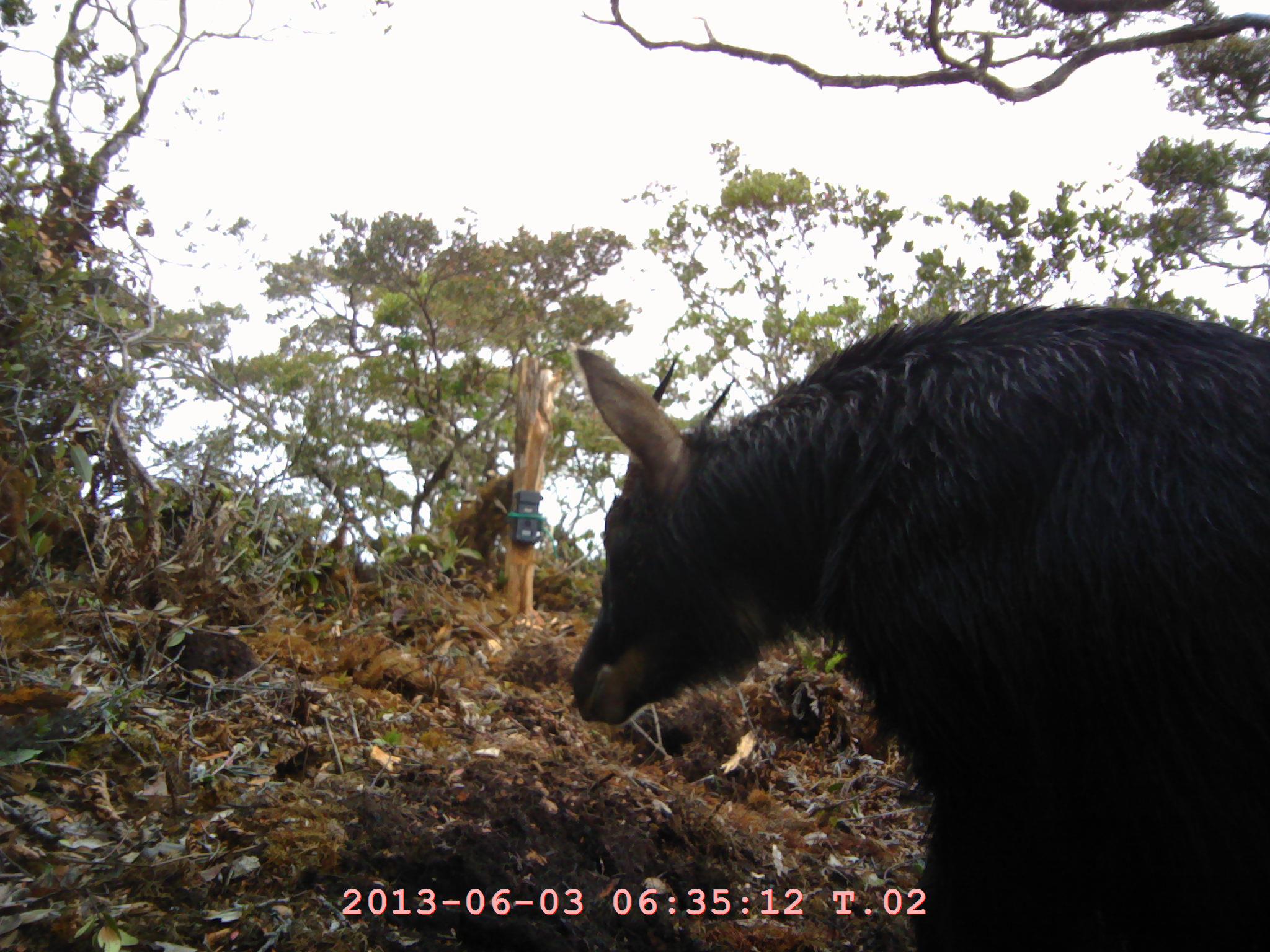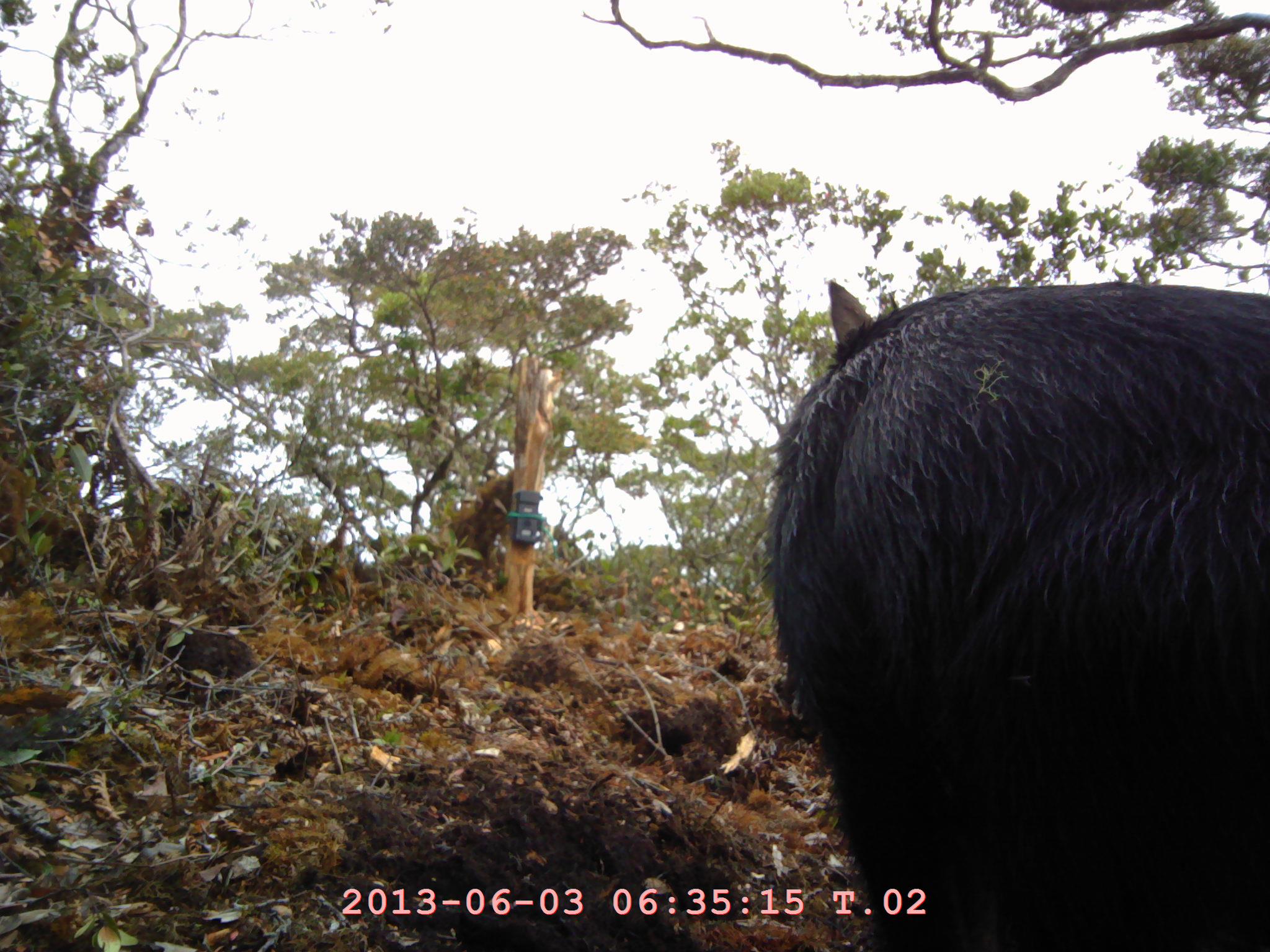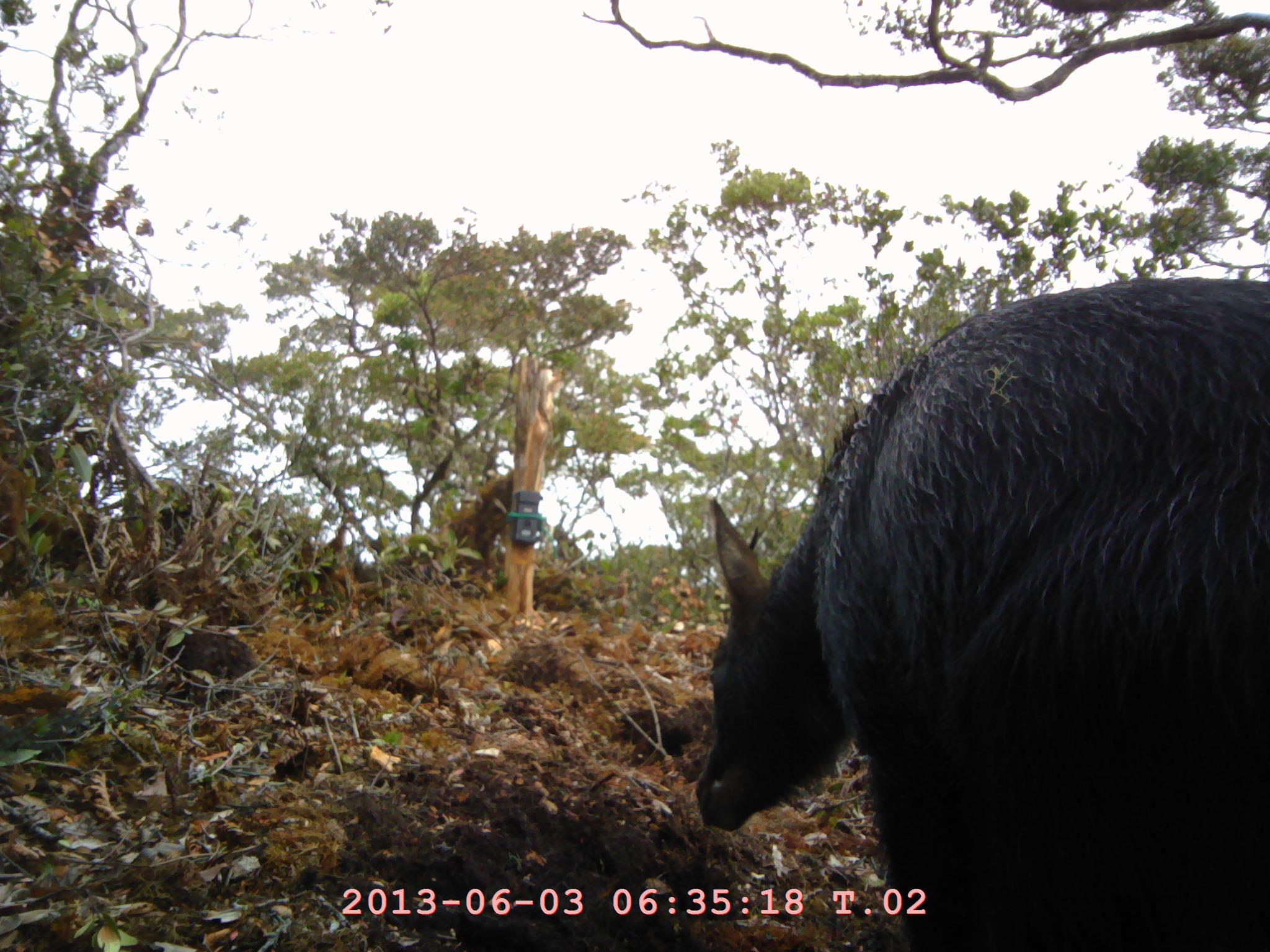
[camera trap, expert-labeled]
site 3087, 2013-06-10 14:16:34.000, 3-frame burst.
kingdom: Animalia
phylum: Chordata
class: Mammalia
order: Artiodactyla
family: Bovidae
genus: Capricornis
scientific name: Capricornis sumatraensis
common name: southern serow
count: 1